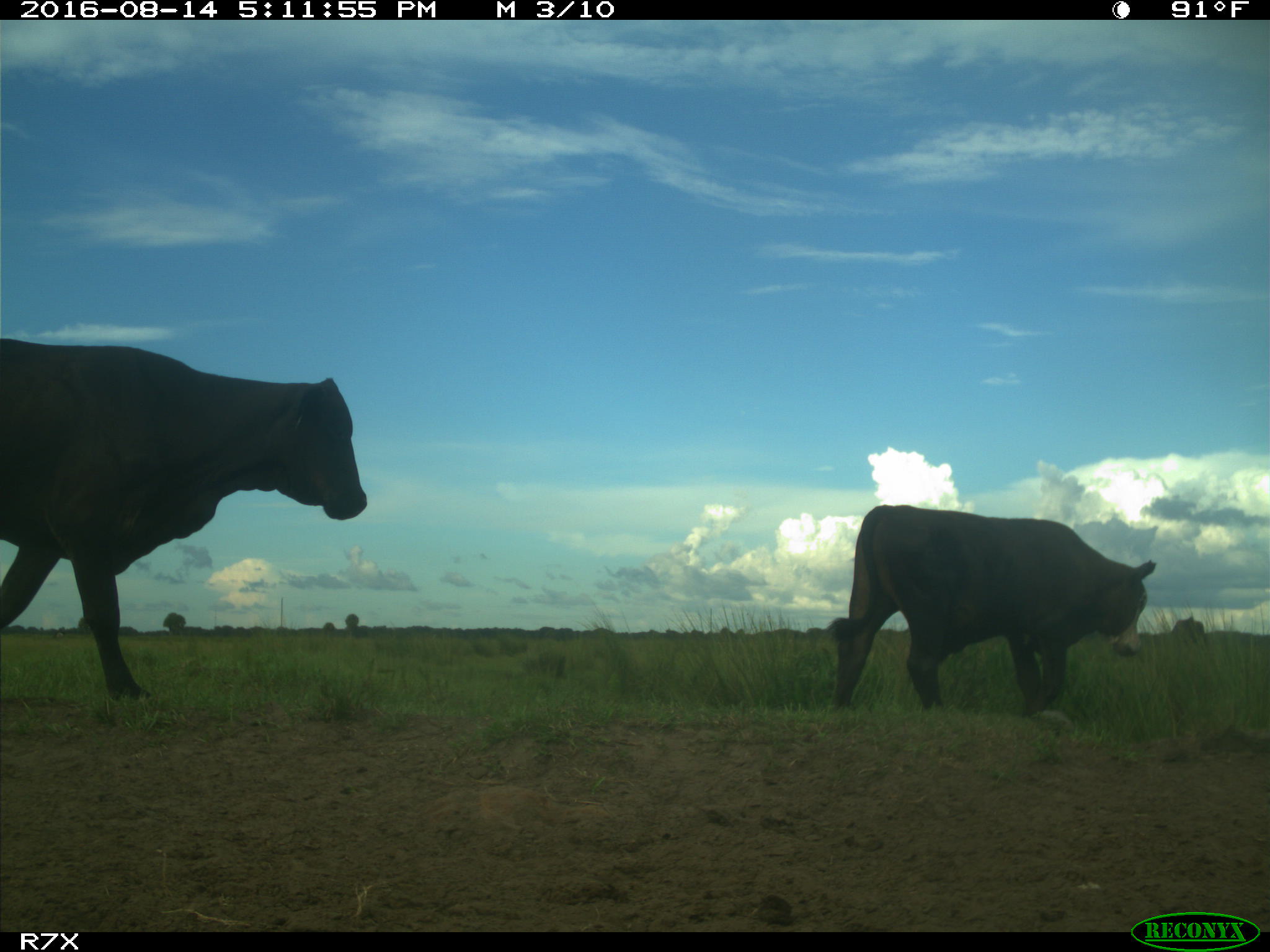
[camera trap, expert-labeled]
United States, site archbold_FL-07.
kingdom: Animalia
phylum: Chordata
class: Mammalia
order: Artiodactyla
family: Bovidae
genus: Bos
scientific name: Bos taurus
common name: domestic cow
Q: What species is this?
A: Bos taurus (domestic cow).